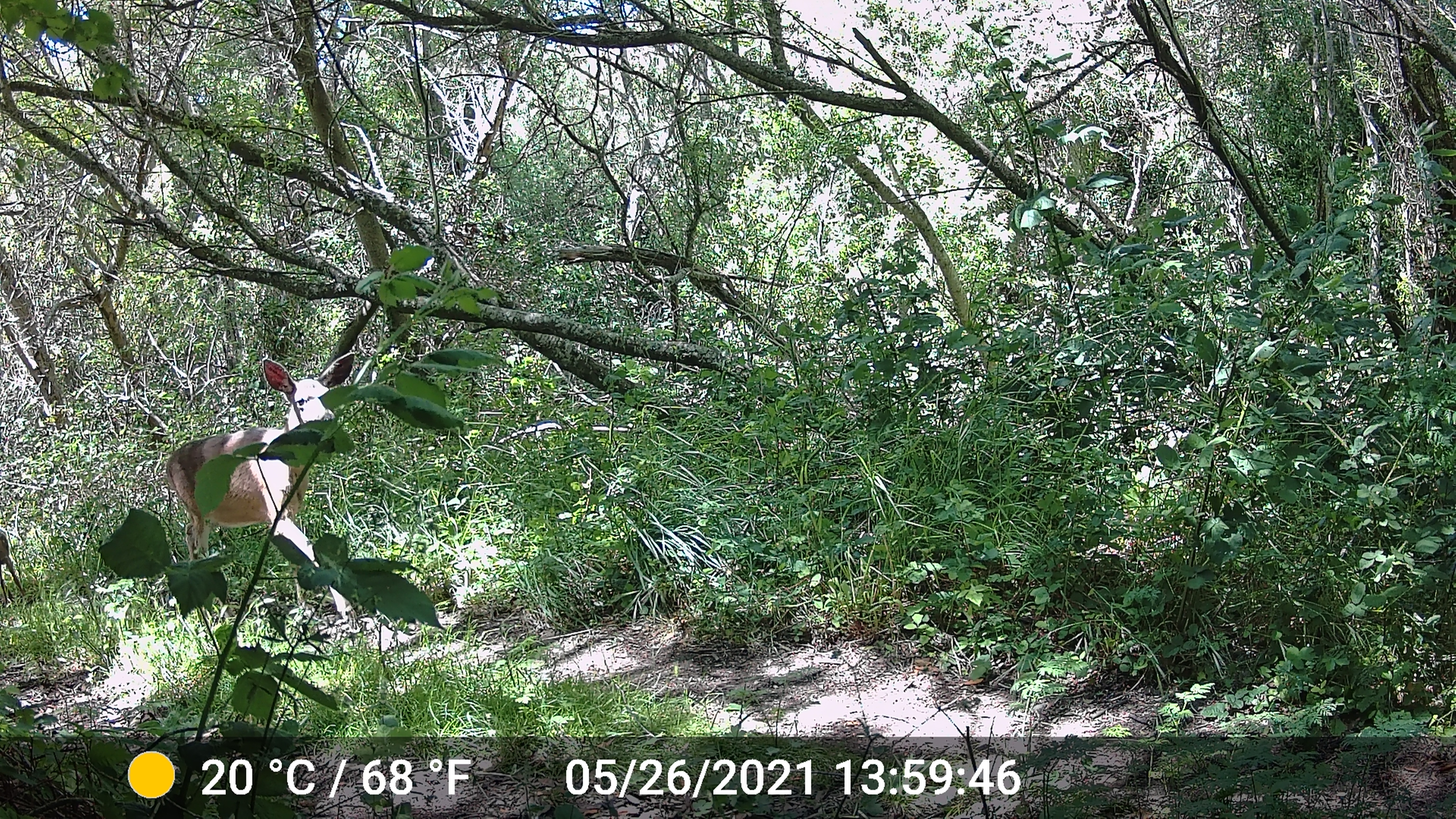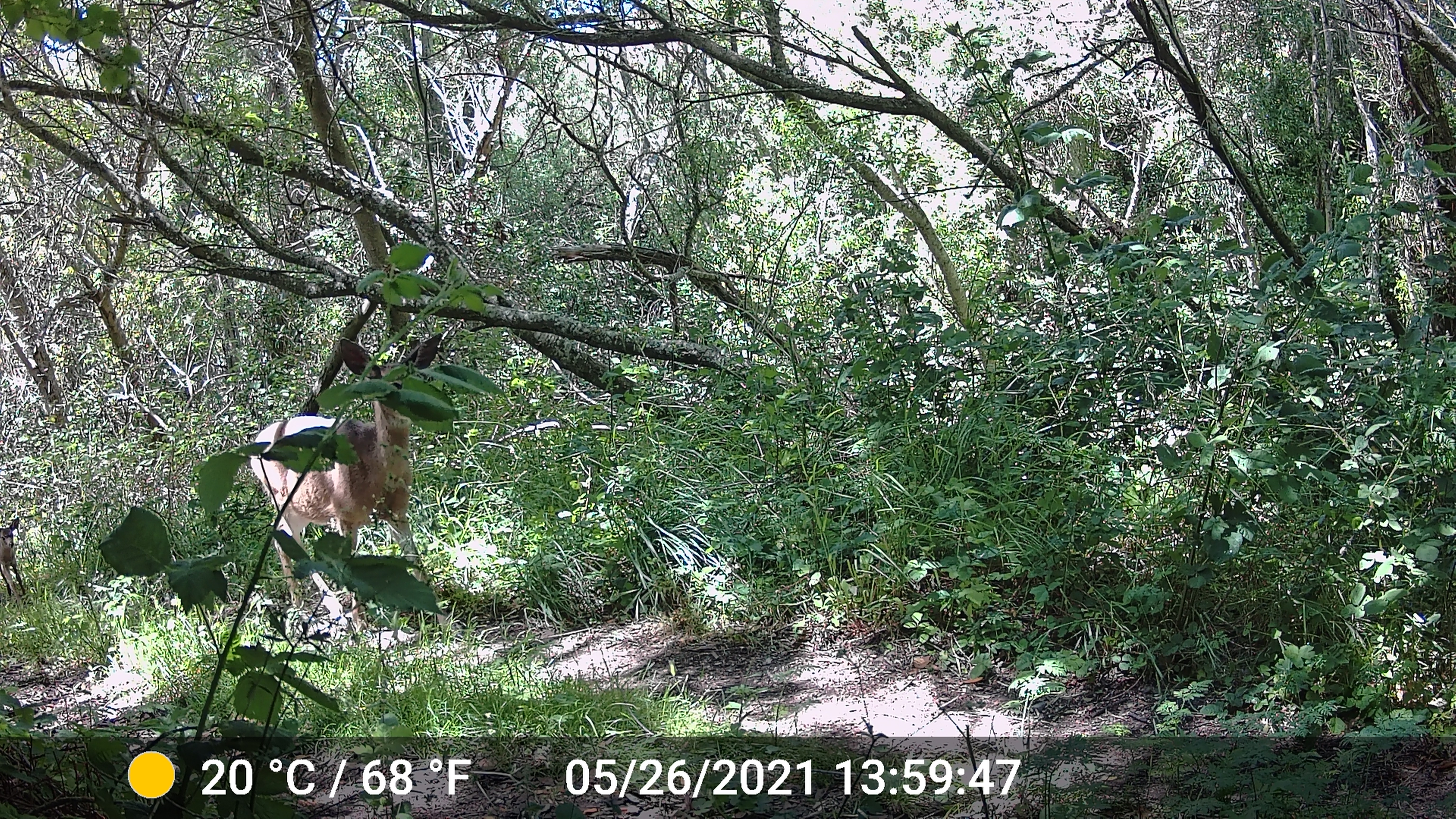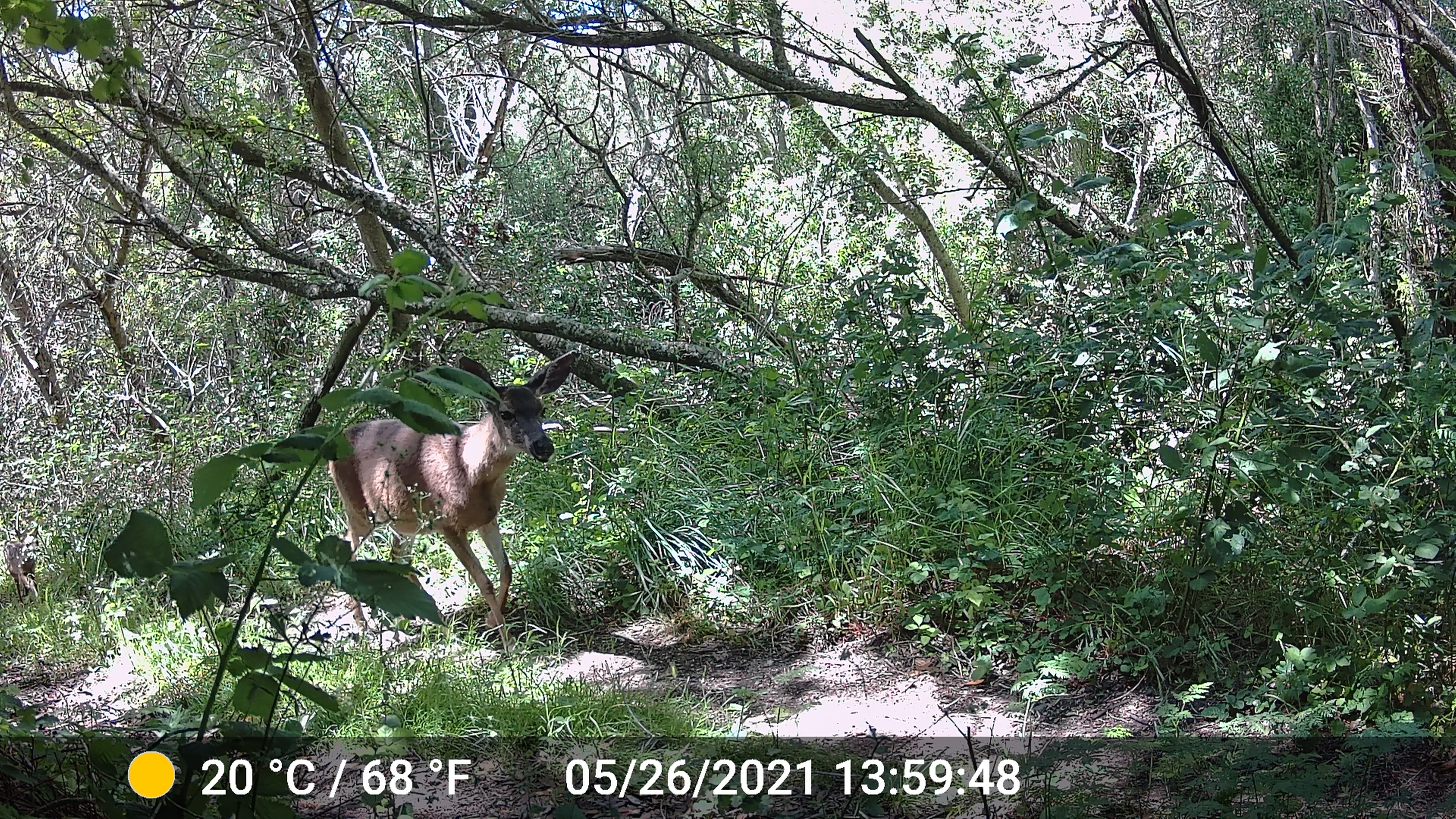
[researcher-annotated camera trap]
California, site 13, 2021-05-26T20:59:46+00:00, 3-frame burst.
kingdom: Animalia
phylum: Chordata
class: Mammalia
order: Artiodactyla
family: Cervidae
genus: Odocoileus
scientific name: Odocoileus hemionus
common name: mule deer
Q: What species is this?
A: Mule deer (Odocoileus hemionus).